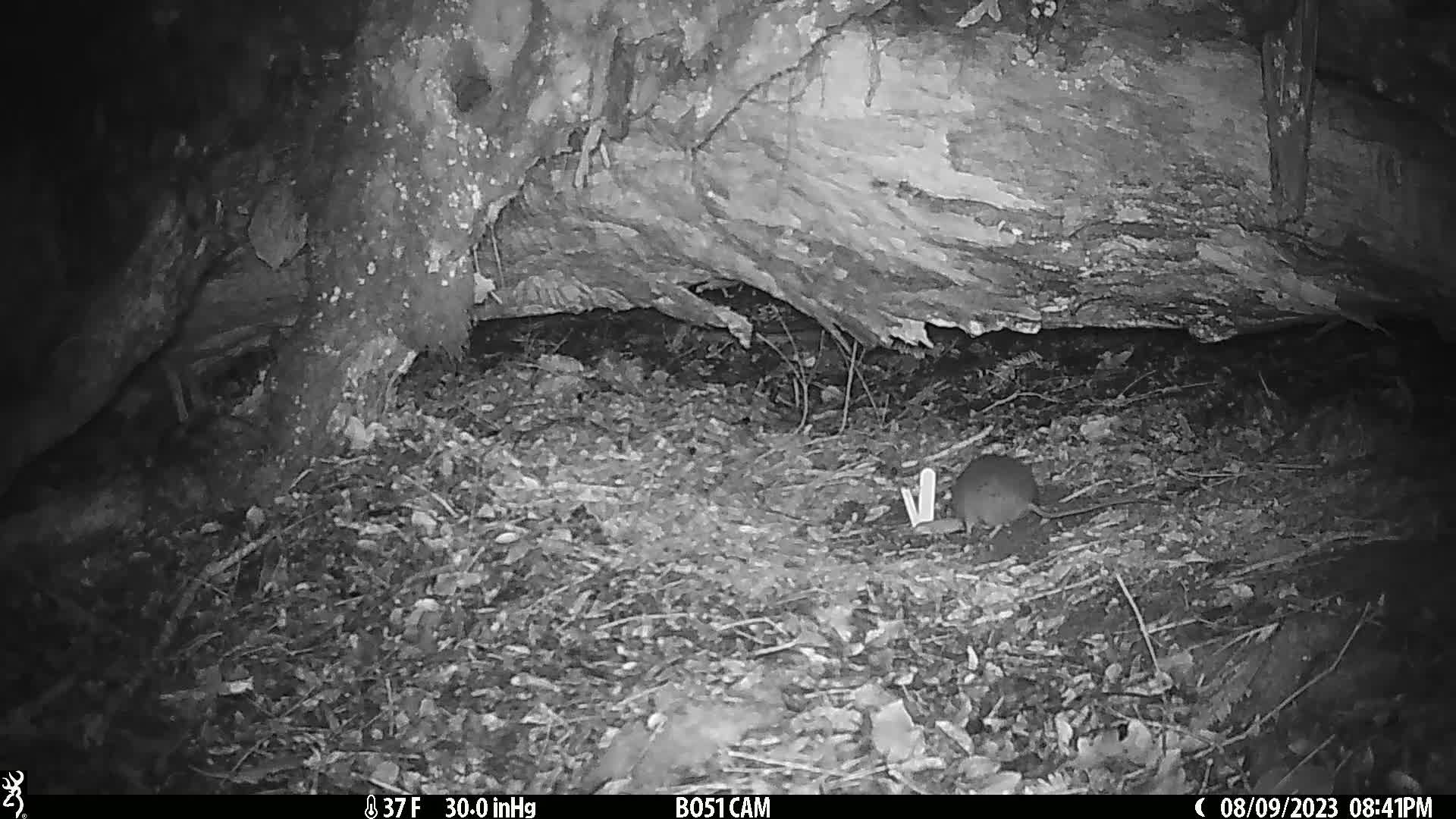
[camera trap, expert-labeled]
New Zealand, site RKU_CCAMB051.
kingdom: Animalia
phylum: Chordata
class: Mammalia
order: Rodentia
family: Muridae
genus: Rattus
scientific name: Rattus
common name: rat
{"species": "rat (Rattus)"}